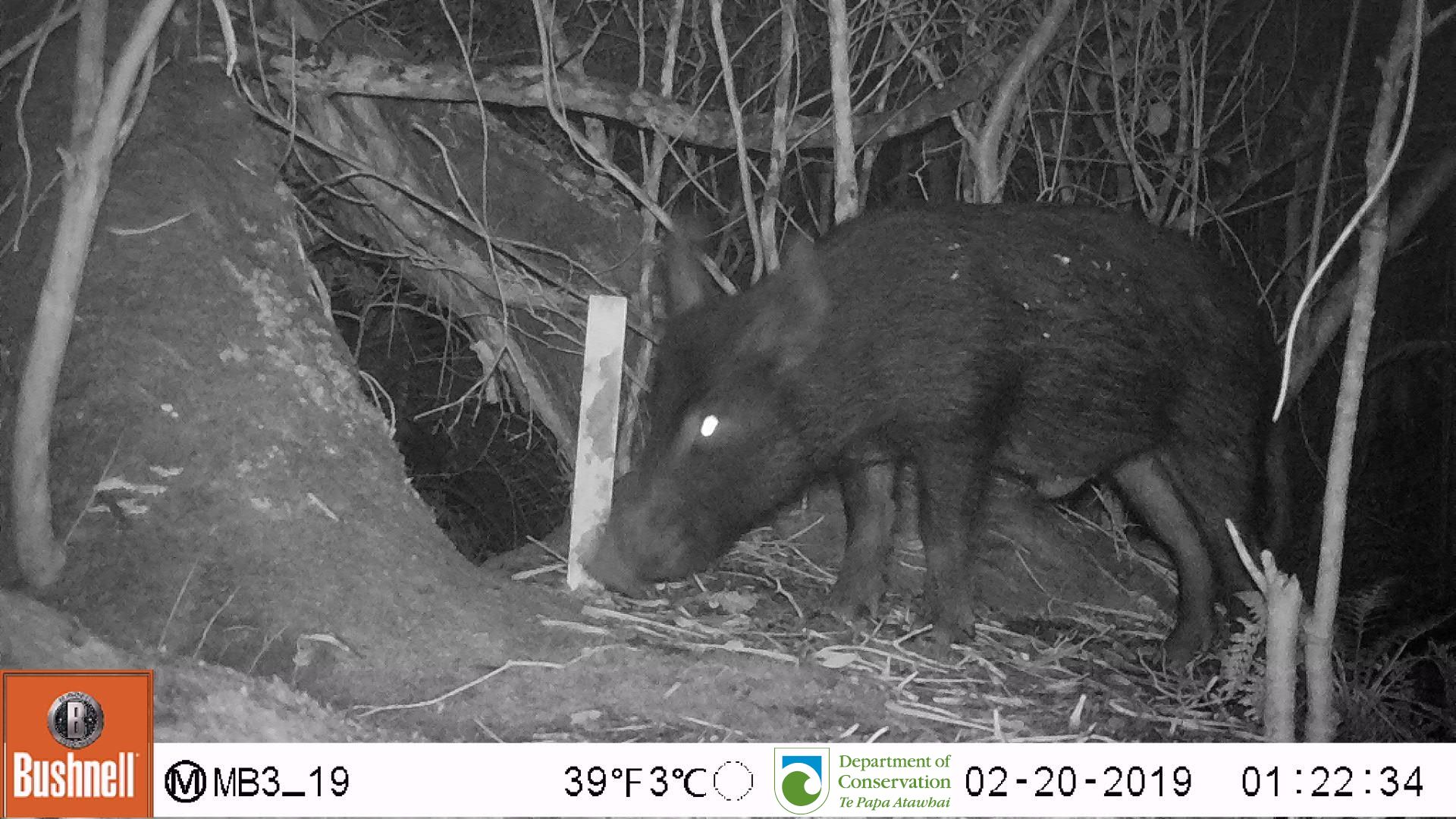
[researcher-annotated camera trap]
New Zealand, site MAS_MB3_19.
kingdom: Animalia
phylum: Chordata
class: Mammalia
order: Artiodactyla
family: Suidae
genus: Sus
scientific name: Sus scrofa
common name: pig